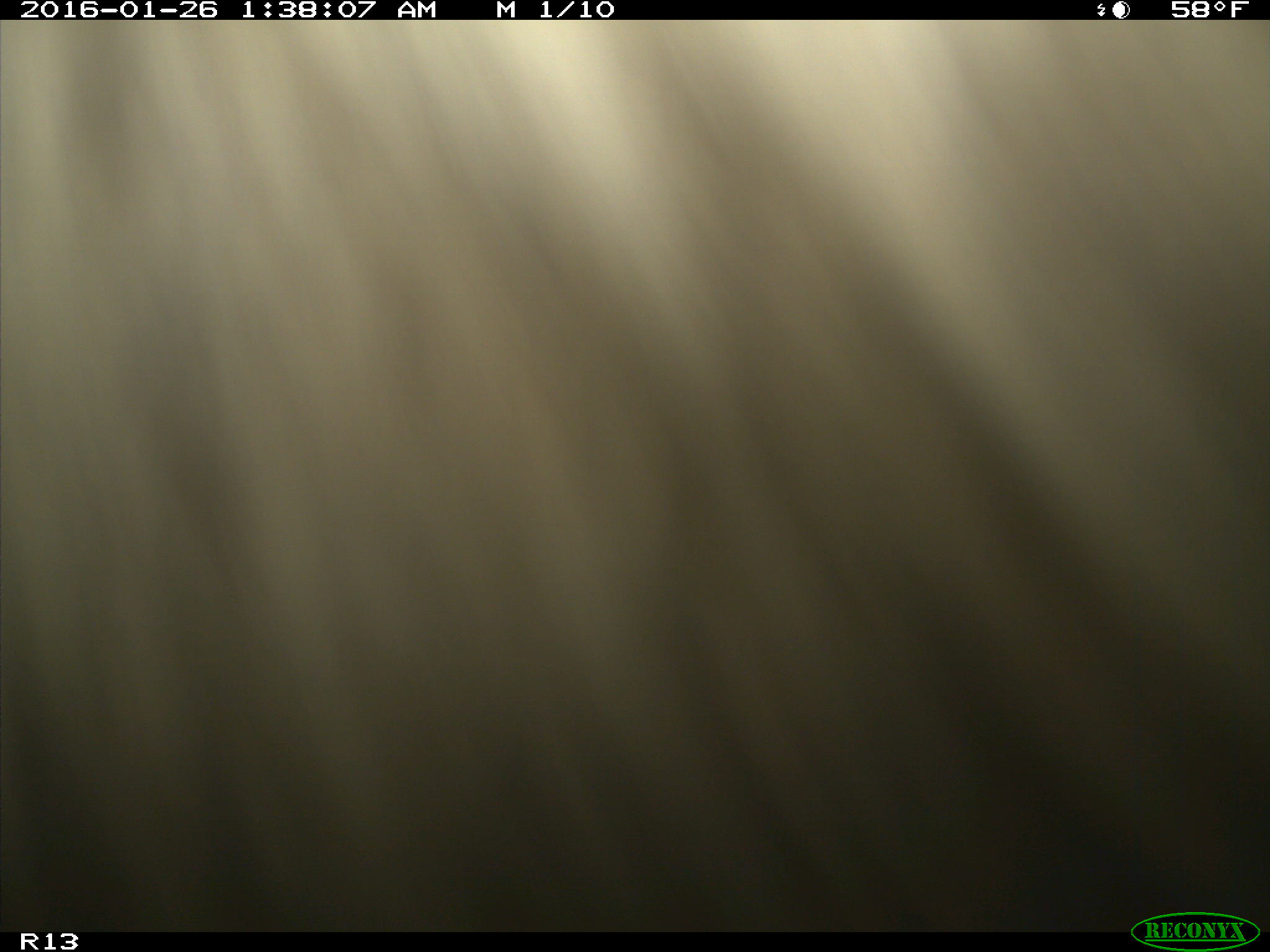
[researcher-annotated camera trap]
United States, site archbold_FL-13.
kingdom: Animalia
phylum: Chordata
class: Mammalia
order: Artiodactyla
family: Bovidae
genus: Bos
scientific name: Bos taurus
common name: domestic cow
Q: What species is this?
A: Bos taurus (domestic cow).